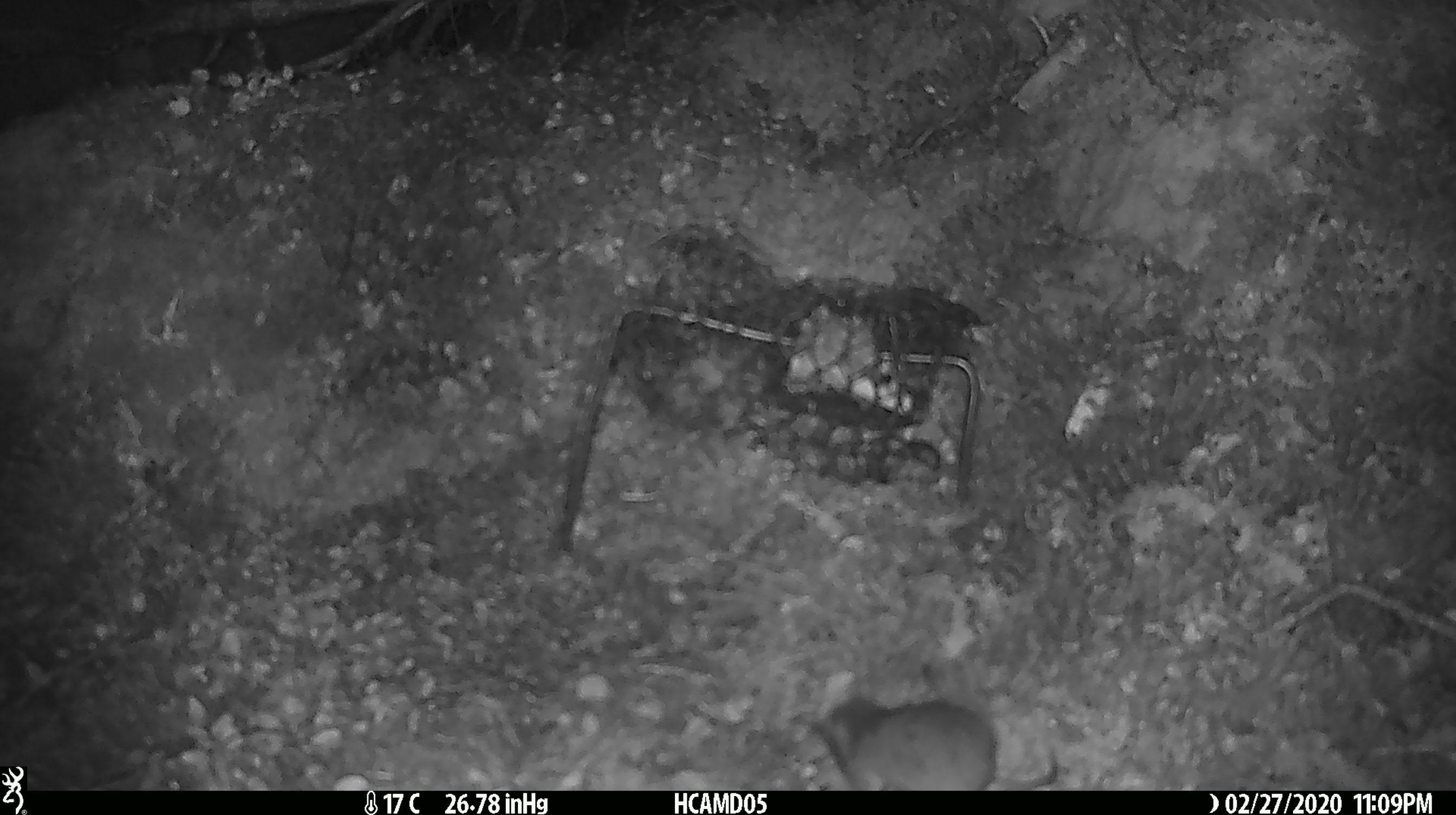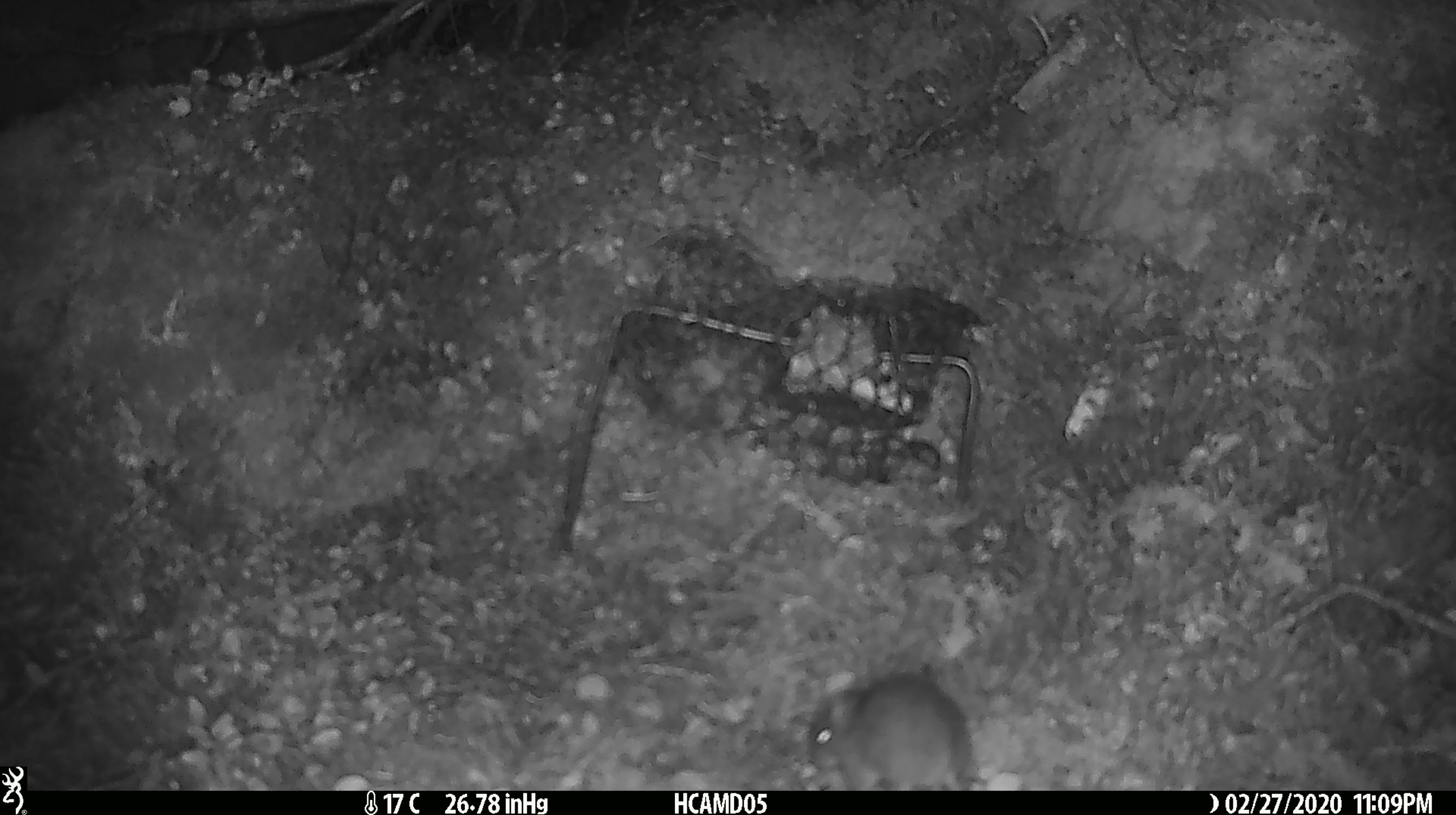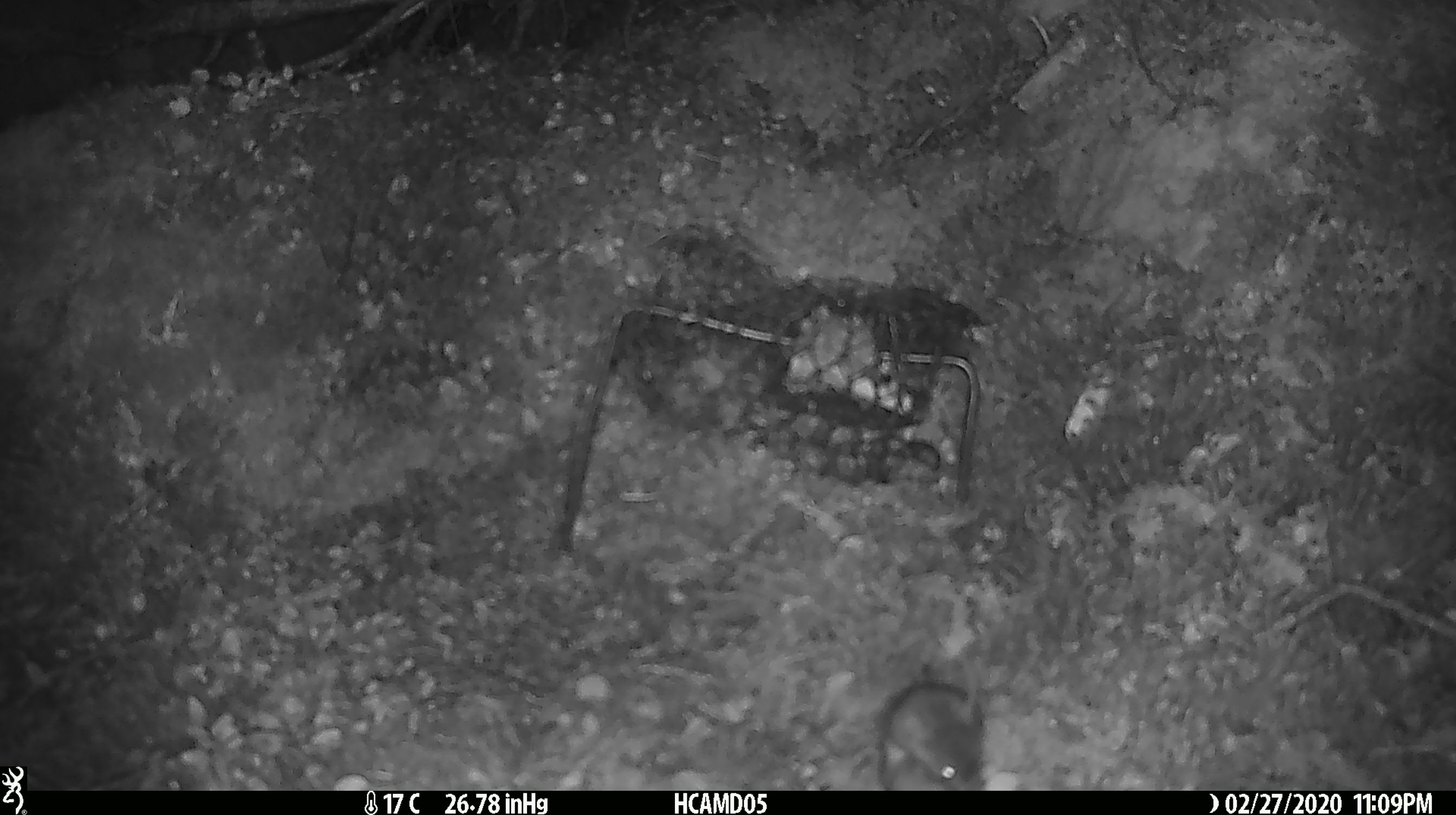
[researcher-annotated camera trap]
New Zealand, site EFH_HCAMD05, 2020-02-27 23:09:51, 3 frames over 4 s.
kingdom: Animalia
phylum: Chordata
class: Mammalia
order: Rodentia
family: Muridae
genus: Mus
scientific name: Mus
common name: mouse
Mouse (Mus).